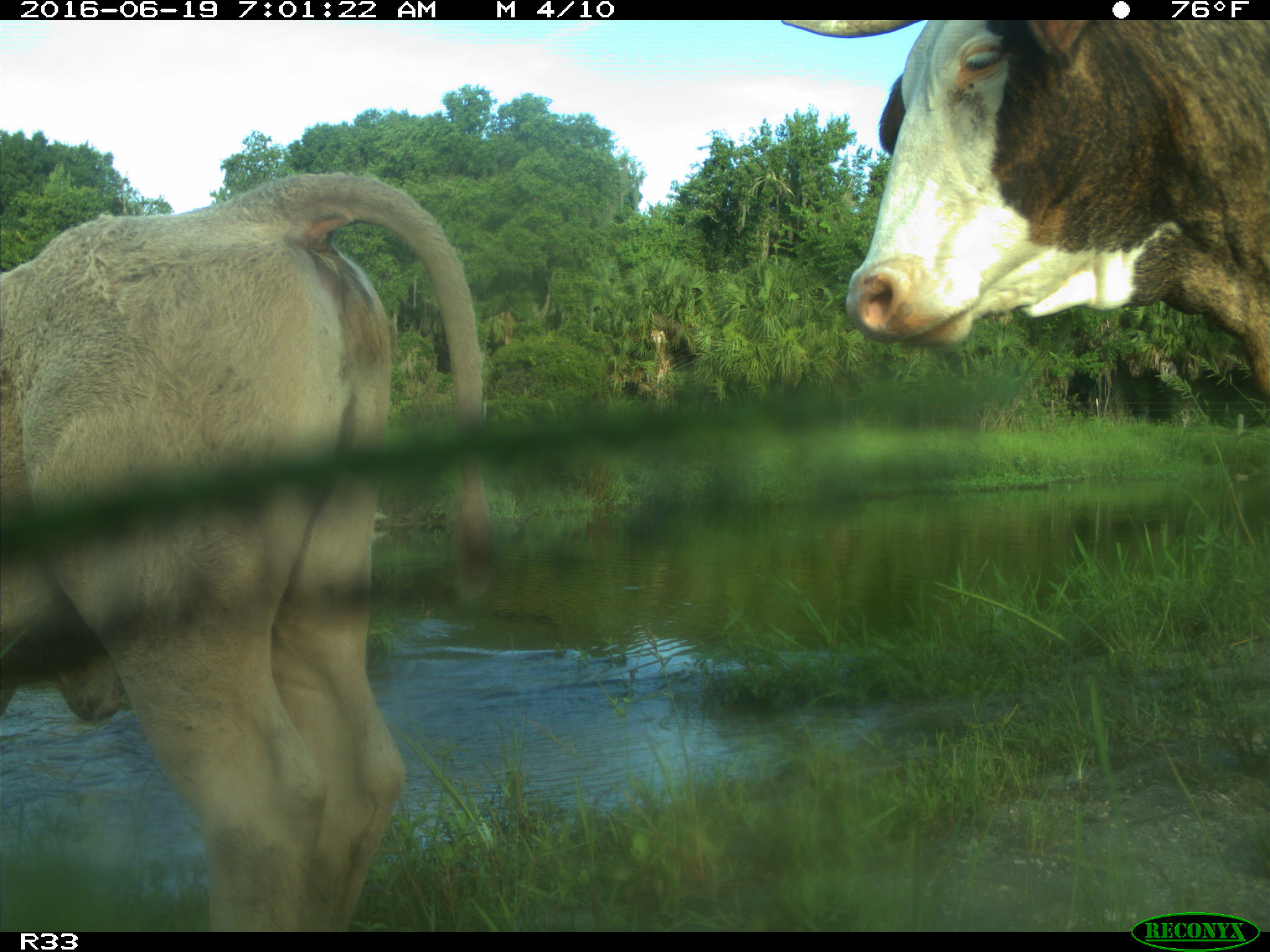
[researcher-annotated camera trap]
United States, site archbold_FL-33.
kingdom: Animalia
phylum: Chordata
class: Mammalia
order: Artiodactyla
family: Bovidae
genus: Bos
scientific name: Bos taurus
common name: domestic cow